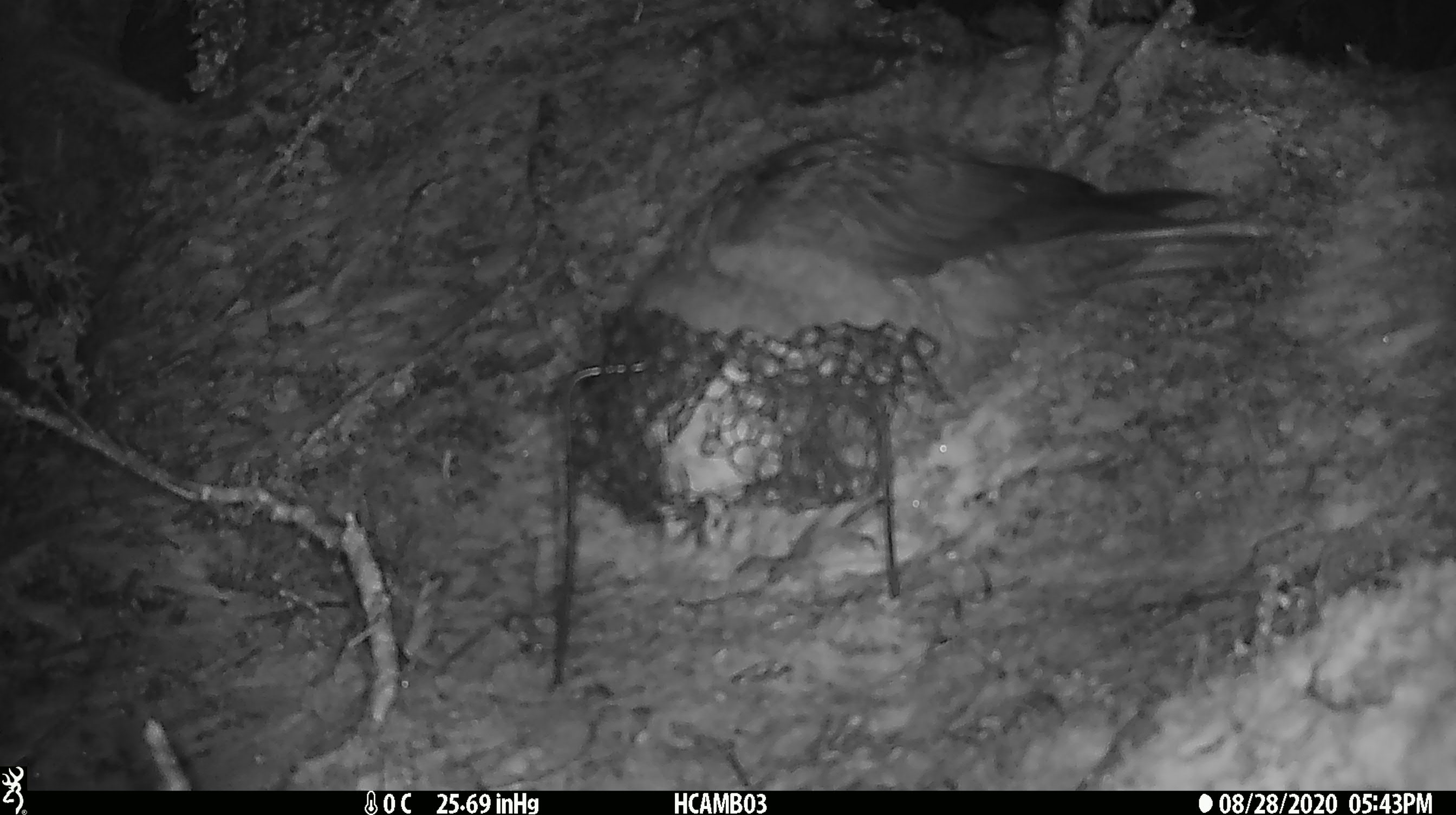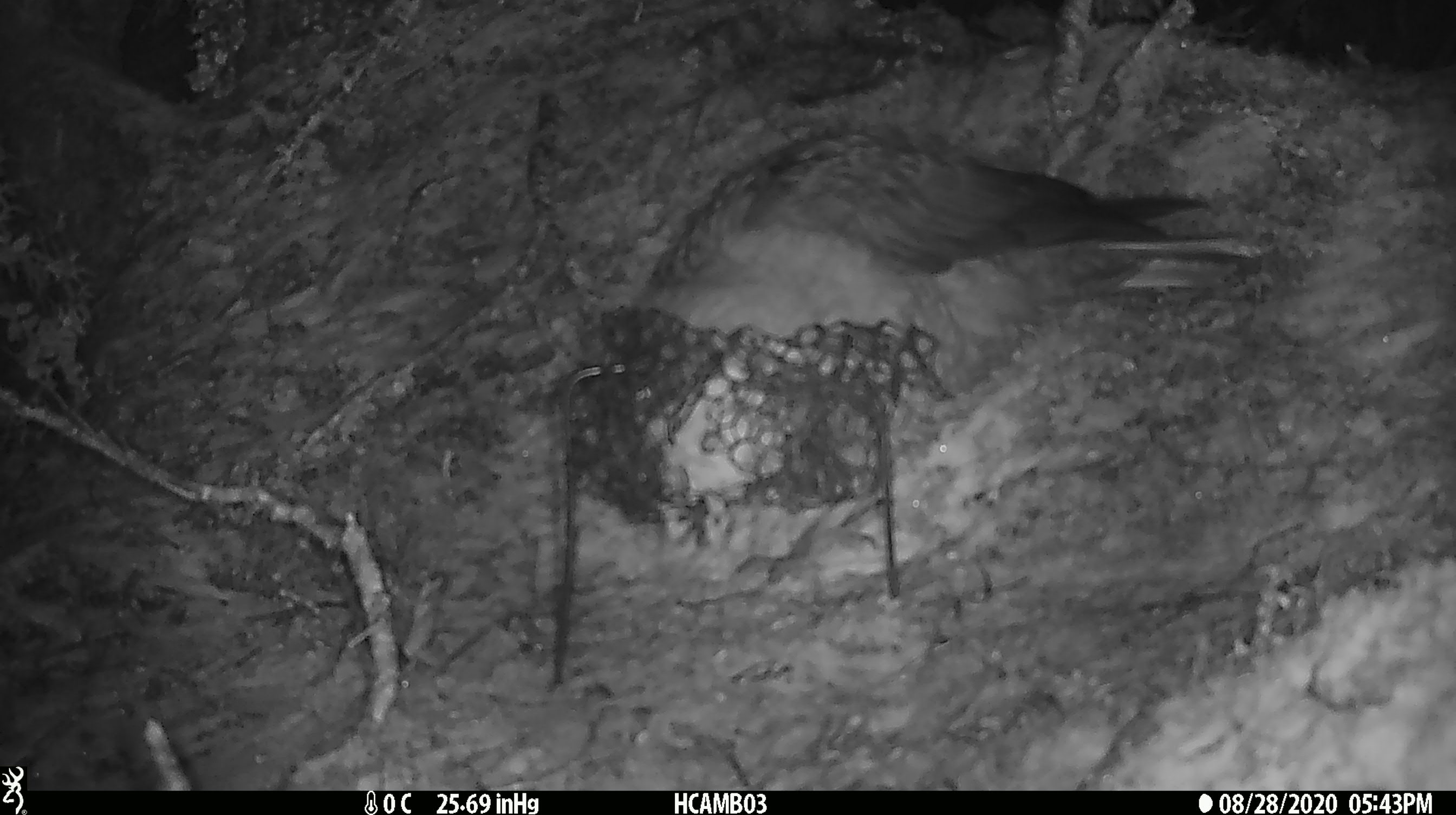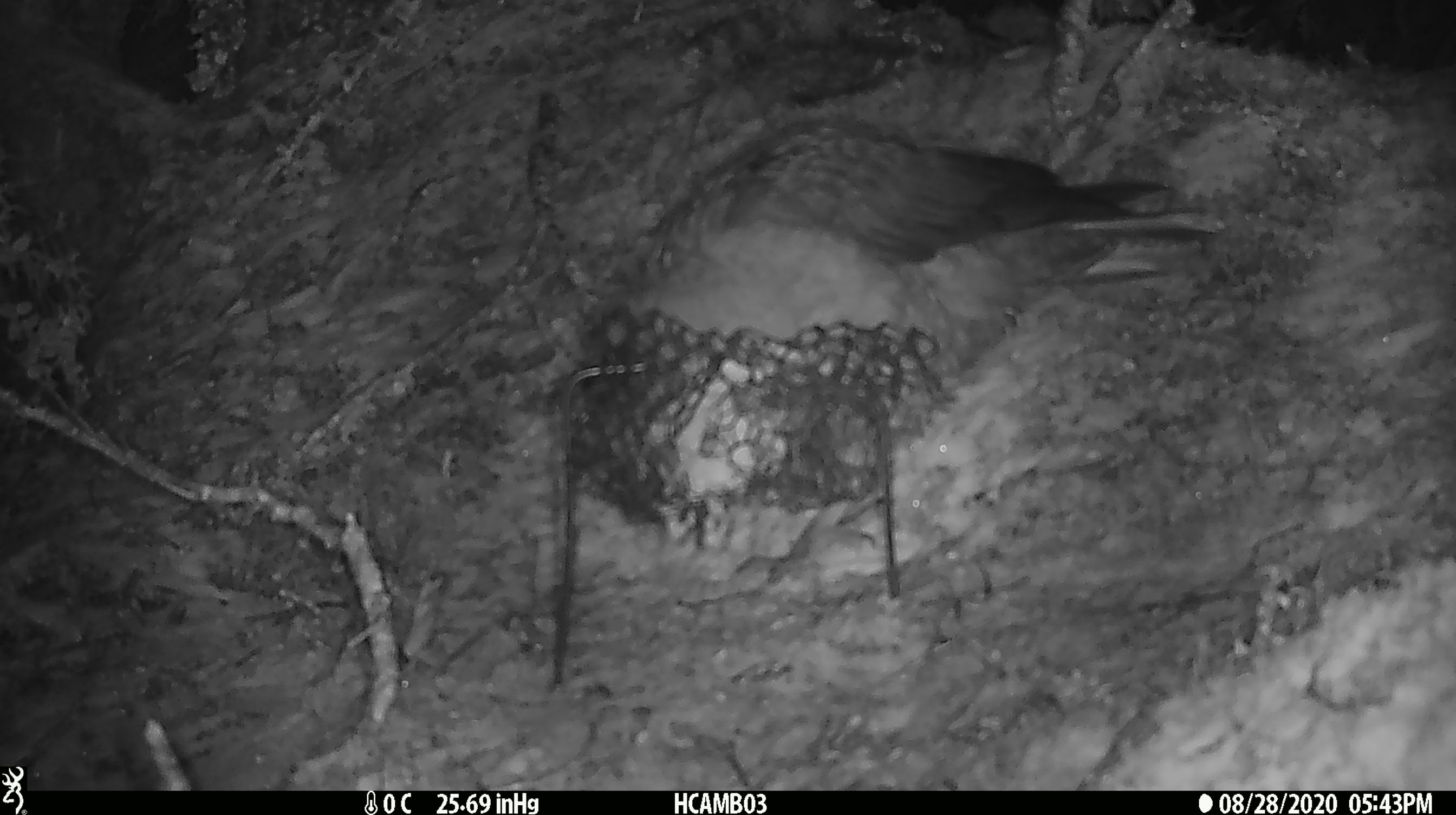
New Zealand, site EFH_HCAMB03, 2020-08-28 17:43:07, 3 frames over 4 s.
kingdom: Animalia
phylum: Chordata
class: Aves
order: Psittaciformes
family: Strigopidae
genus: Nestor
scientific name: Nestor notabilis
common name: kea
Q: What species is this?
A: Kea (Nestor notabilis).